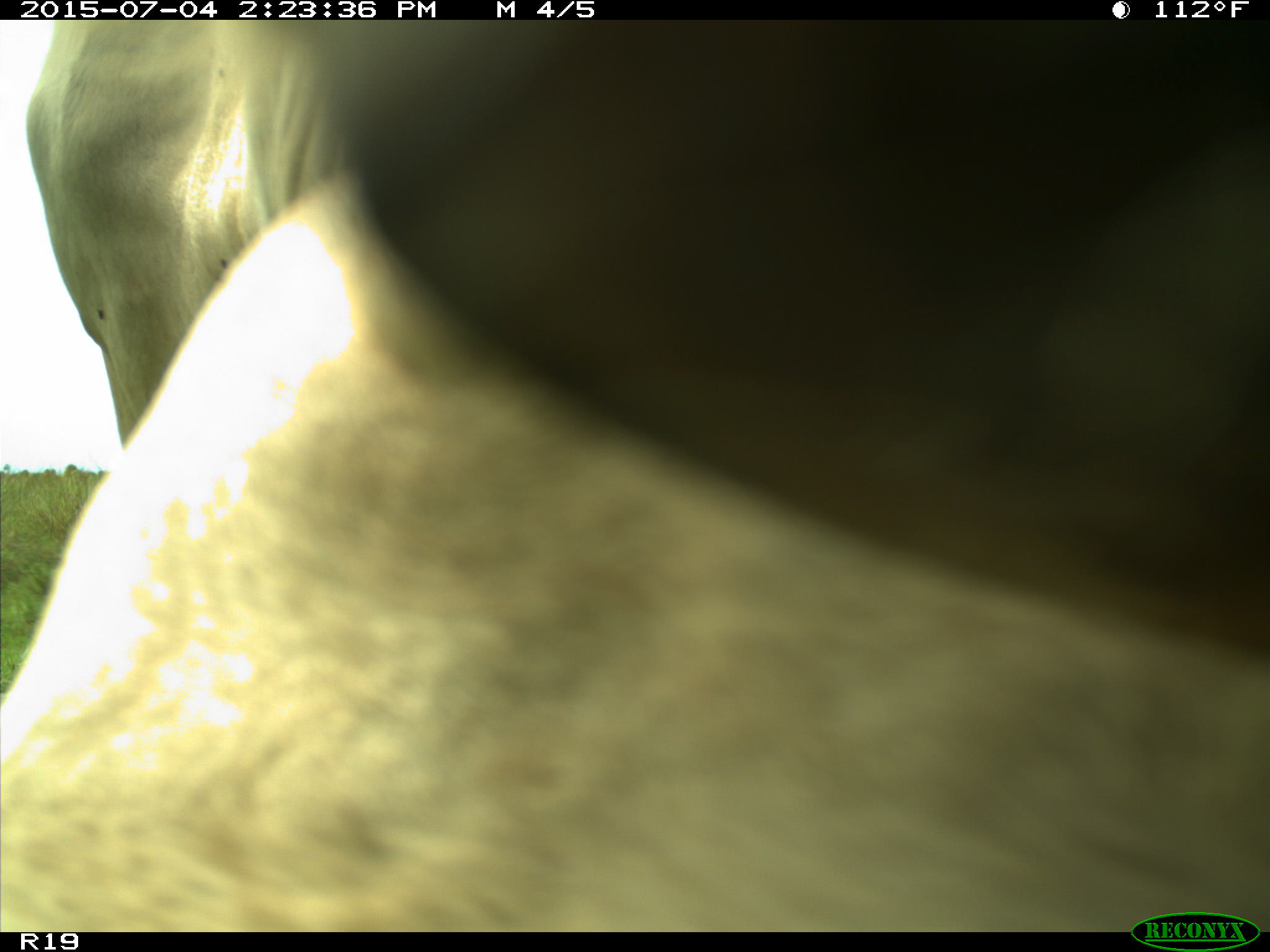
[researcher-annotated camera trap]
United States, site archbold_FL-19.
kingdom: Animalia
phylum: Chordata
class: Mammalia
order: Artiodactyla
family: Bovidae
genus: Bos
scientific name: Bos taurus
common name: domestic cow